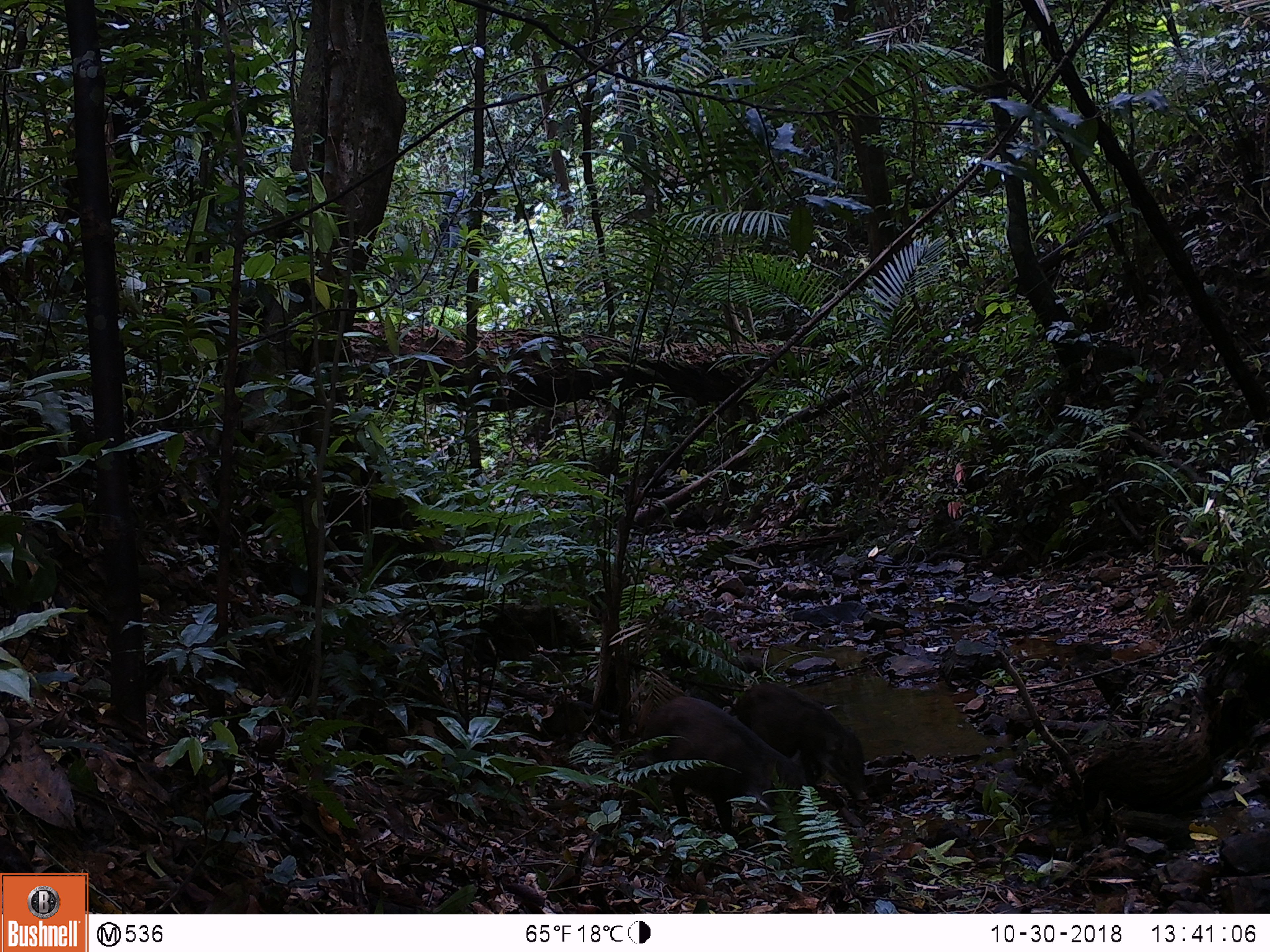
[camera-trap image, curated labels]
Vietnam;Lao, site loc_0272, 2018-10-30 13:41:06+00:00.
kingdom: Animalia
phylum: Chordata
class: Mammalia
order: Artiodactyla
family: Suidae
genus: Sus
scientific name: Sus scrofa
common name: eurasian wild pig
Eurasian wild pig (Sus scrofa). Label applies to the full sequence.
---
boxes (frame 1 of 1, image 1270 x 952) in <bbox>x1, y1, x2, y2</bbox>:
eurasian wild pig: <bbox>622, 695, 808, 835</bbox>; <bbox>722, 682, 869, 827</bbox>